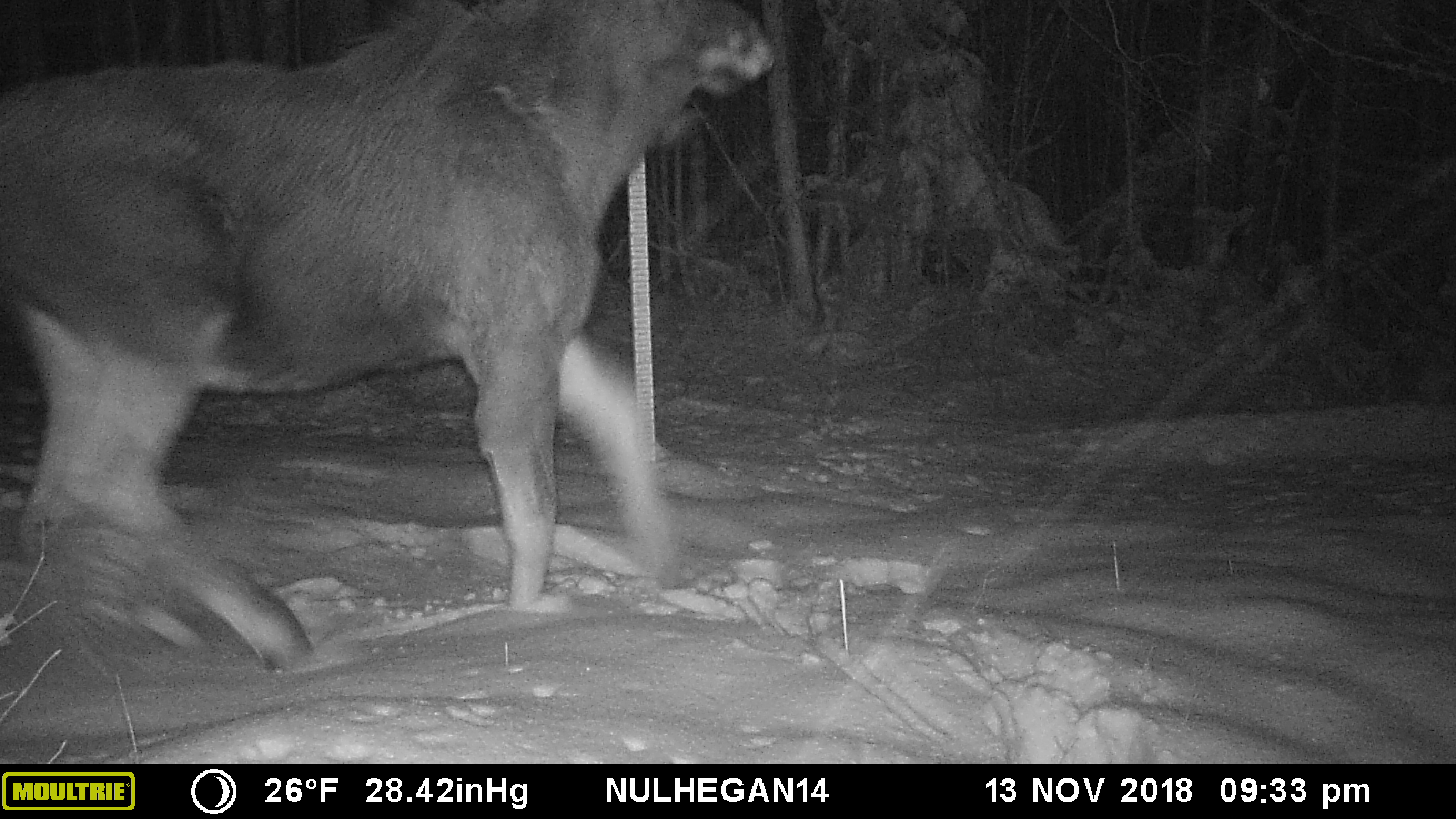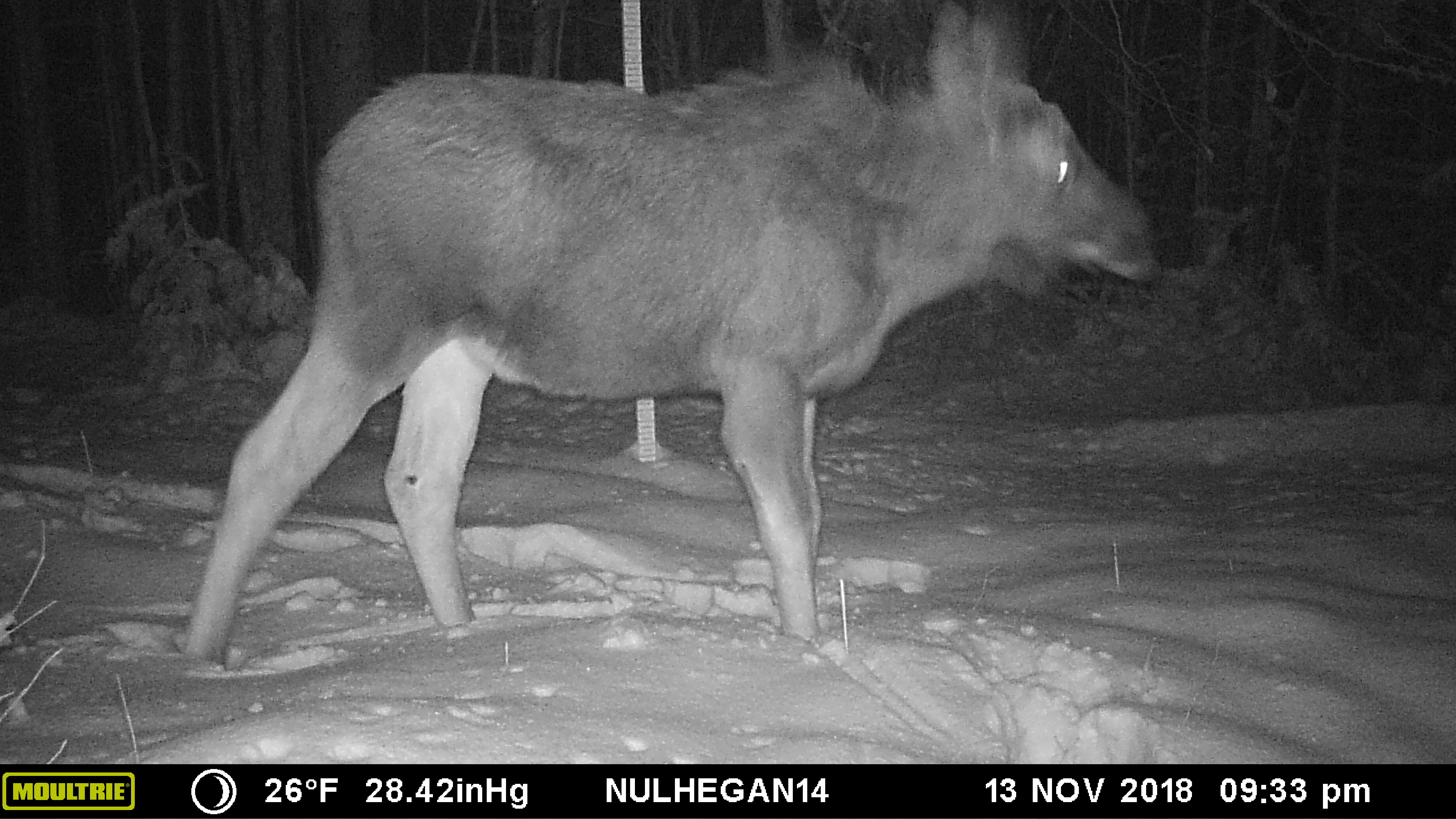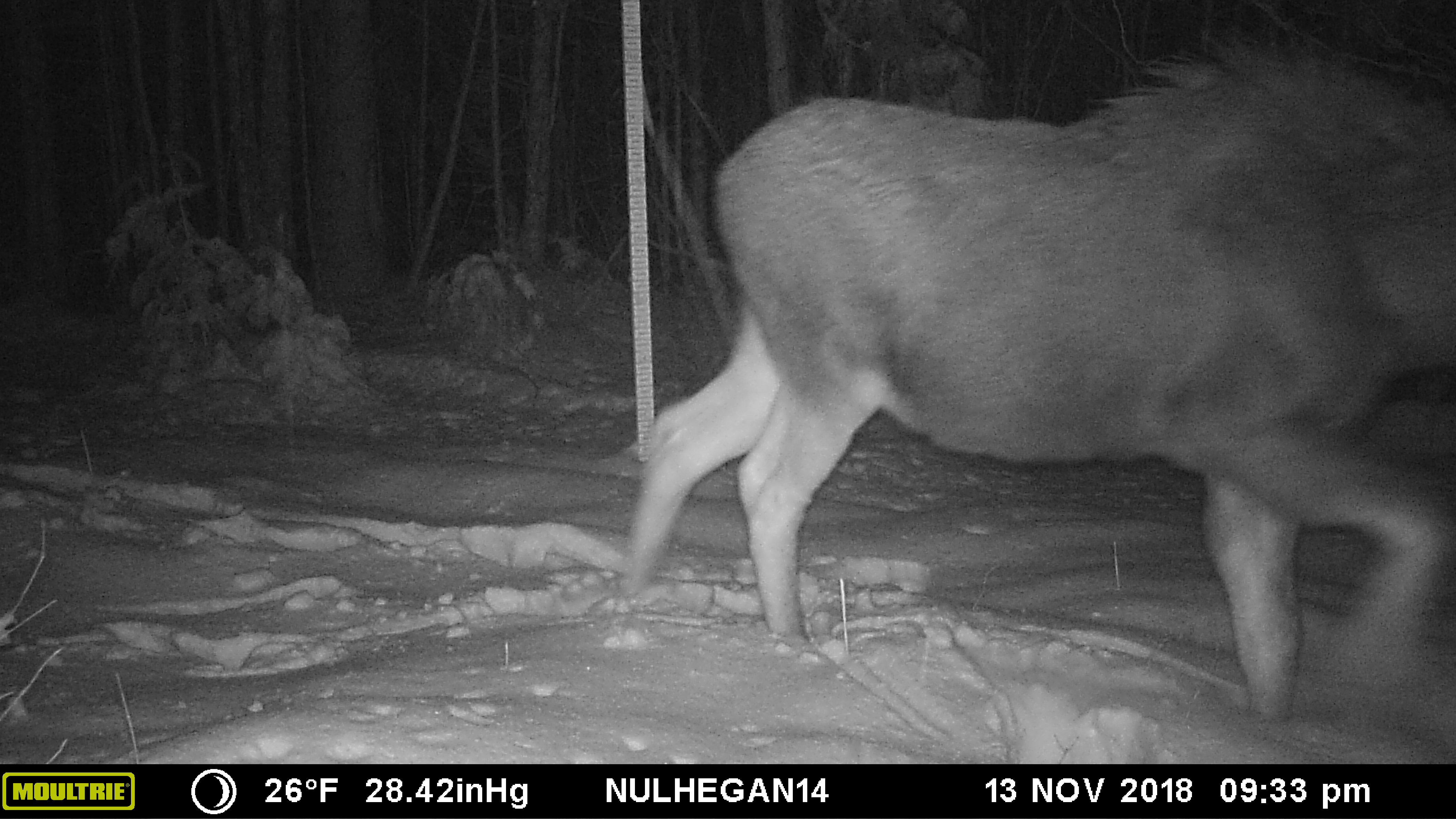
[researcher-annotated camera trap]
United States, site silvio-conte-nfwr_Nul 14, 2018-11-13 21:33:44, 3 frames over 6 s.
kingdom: Animalia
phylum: Chordata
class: Mammalia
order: Artiodactyla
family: Cervidae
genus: Alces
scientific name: Alces alces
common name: moose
Moose (Alces alces).